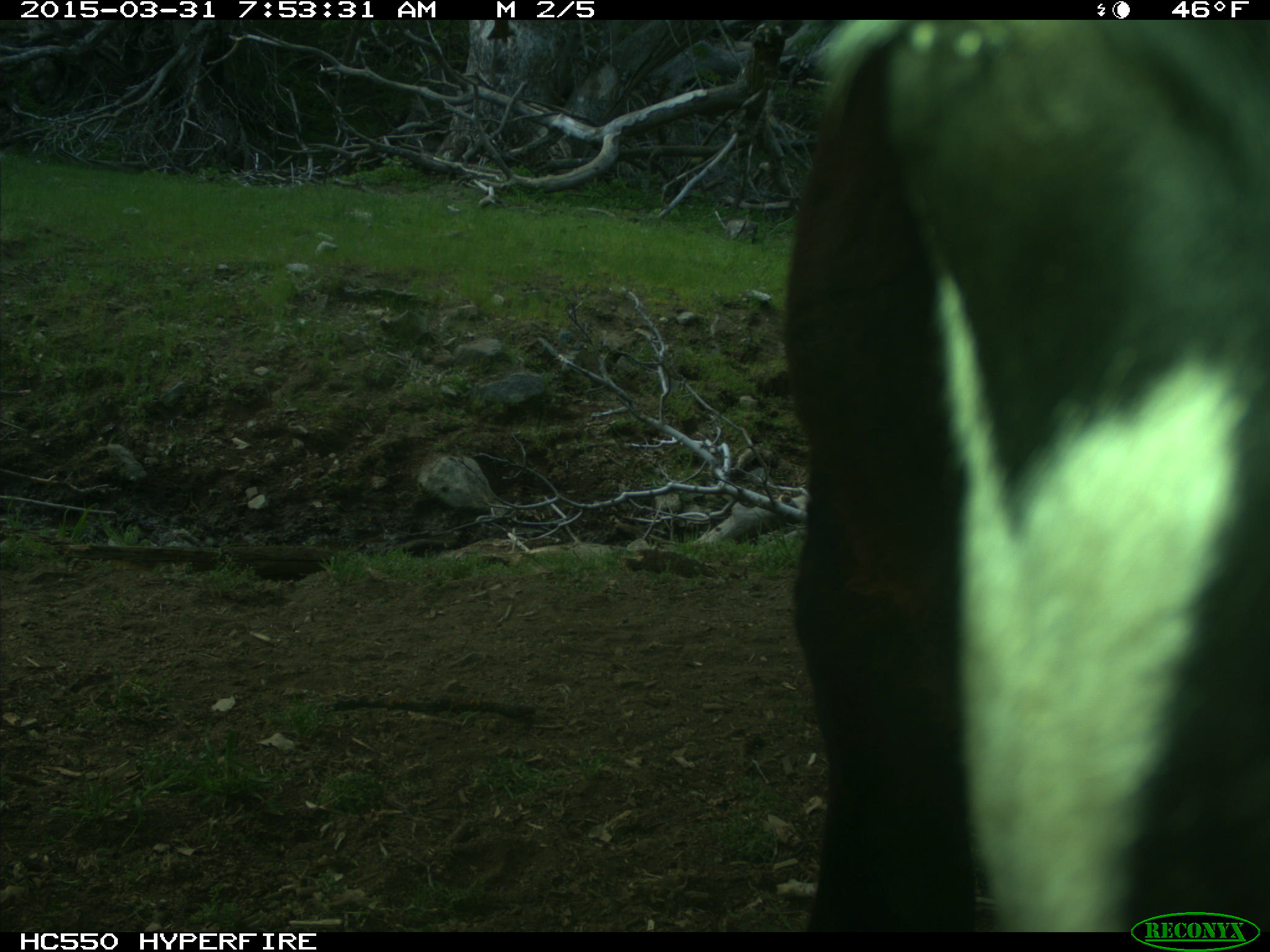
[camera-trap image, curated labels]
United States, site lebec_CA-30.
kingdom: Animalia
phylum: Chordata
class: Mammalia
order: Artiodactyla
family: Bovidae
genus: Bos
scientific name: Bos taurus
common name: domestic cow